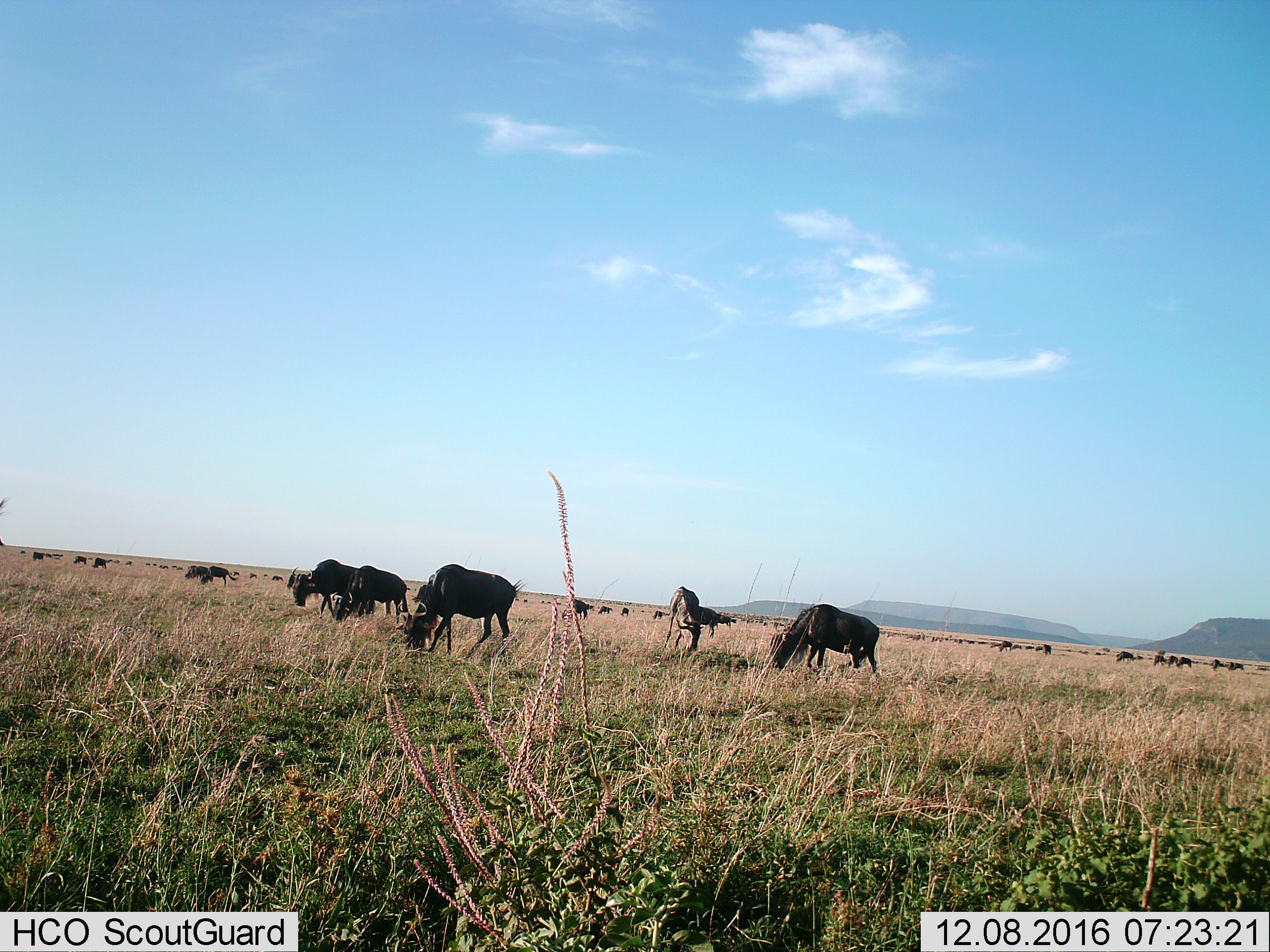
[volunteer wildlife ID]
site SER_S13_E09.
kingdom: Animalia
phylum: Chordata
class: Mammalia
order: Artiodactyla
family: Bovidae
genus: Connochaetes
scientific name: Connochaetes taurinus taurinus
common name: blue wildebeest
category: wildebeestblue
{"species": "wildebeestblue (blue wildebeest) (Connochaetes taurinus taurinus)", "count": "11-50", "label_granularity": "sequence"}